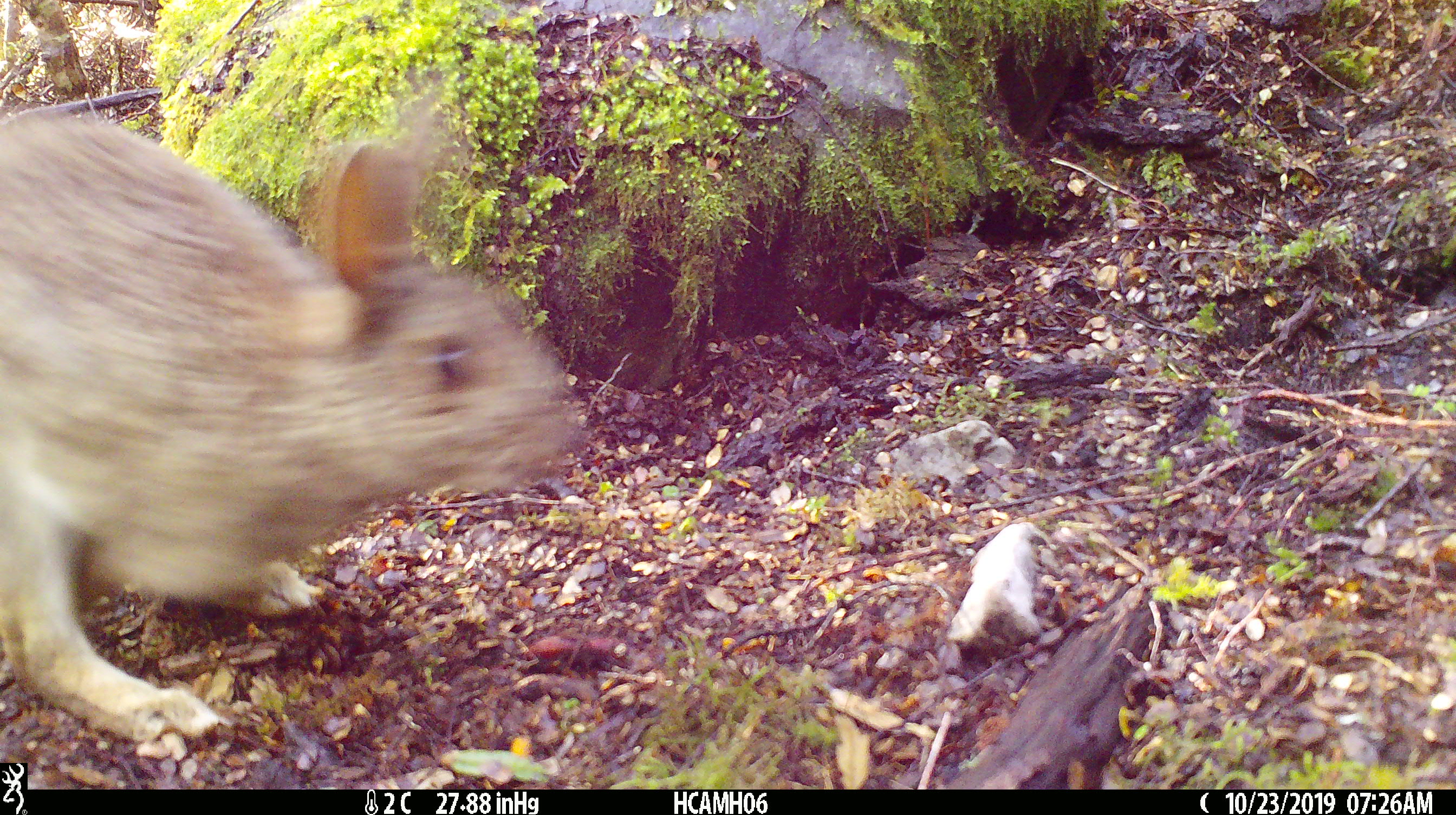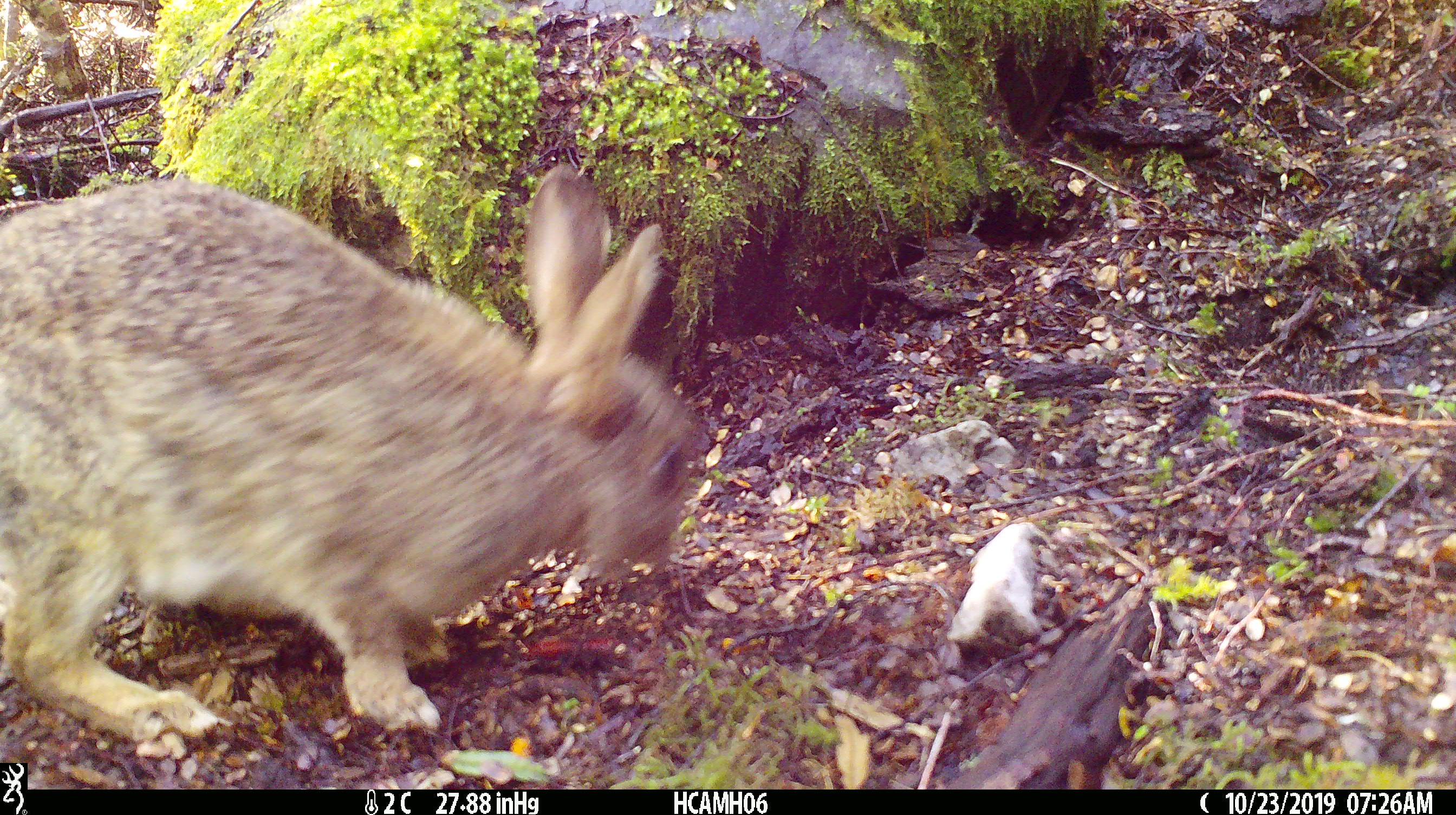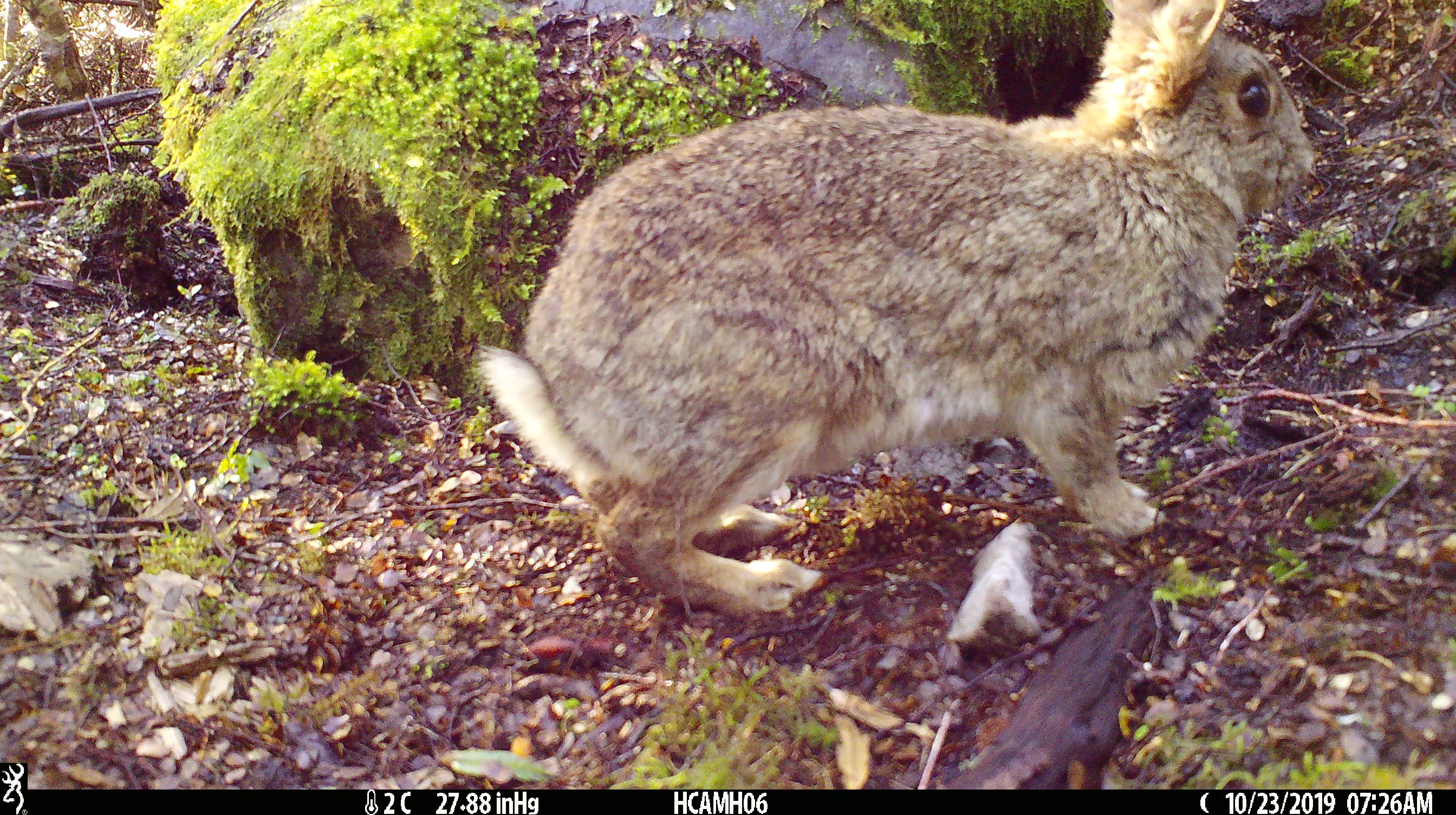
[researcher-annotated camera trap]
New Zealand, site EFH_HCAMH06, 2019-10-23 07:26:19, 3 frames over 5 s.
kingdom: Animalia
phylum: Chordata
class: Mammalia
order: Lagomorpha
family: Leporidae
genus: Oryctolagus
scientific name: Oryctolagus cuniculus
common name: european rabbit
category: rabbit